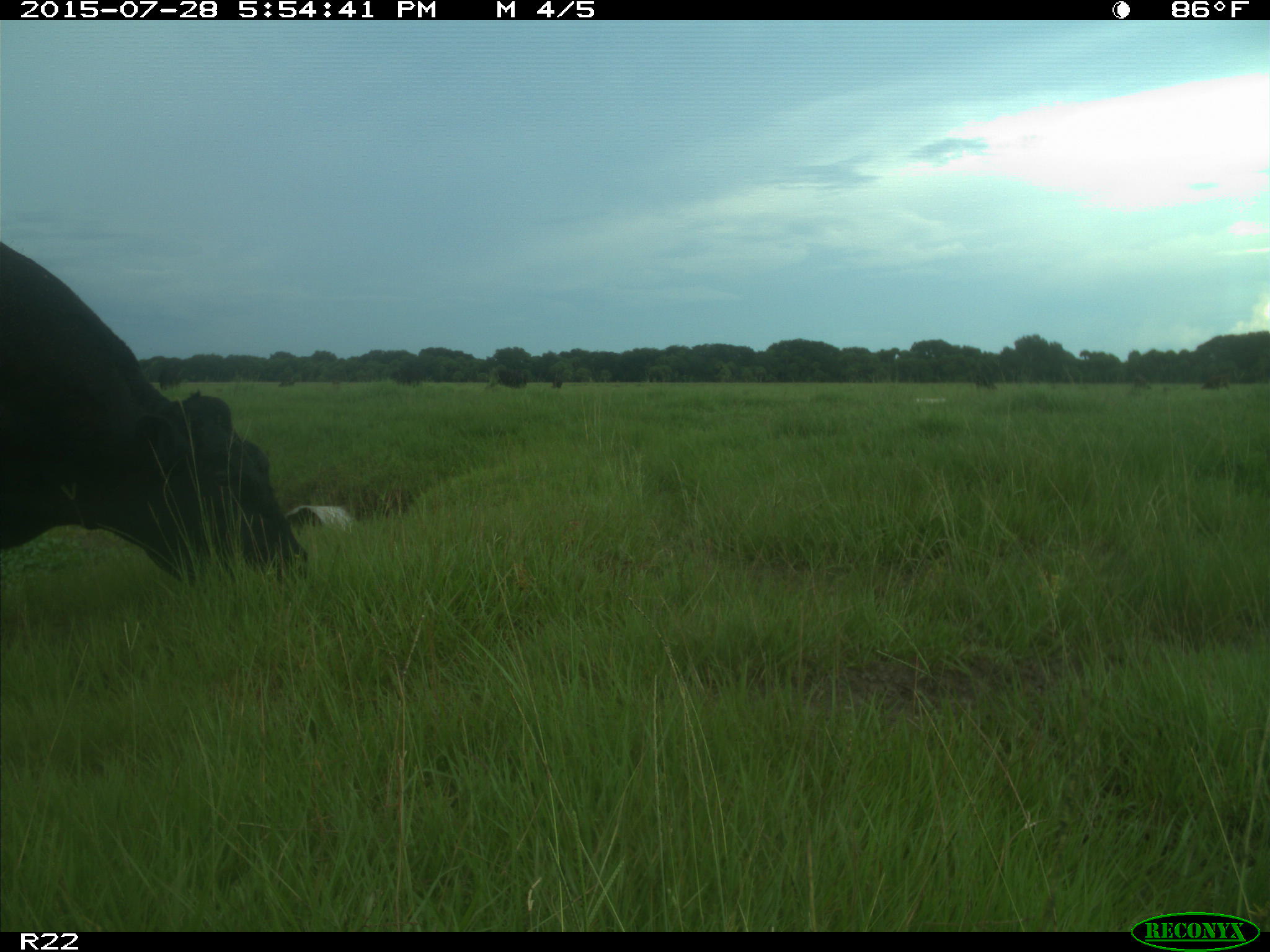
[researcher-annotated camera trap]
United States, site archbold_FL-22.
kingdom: Animalia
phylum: Chordata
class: Mammalia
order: Artiodactyla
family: Bovidae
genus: Bos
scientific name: Bos taurus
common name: domestic cow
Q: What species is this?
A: Bos taurus (domestic cow).